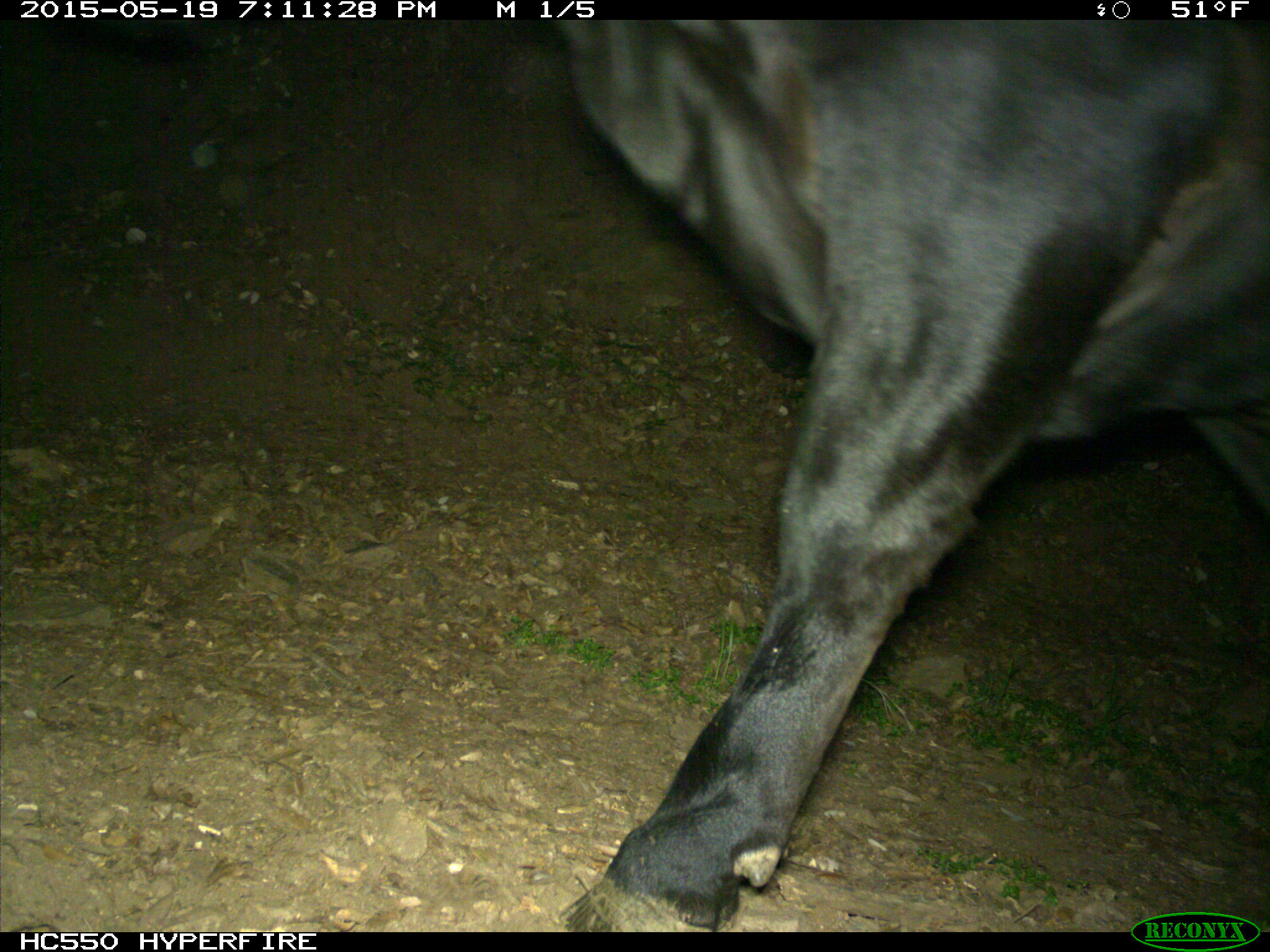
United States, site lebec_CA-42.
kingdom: Animalia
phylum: Chordata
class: Mammalia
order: Artiodactyla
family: Bovidae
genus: Bos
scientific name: Bos taurus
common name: domestic cow